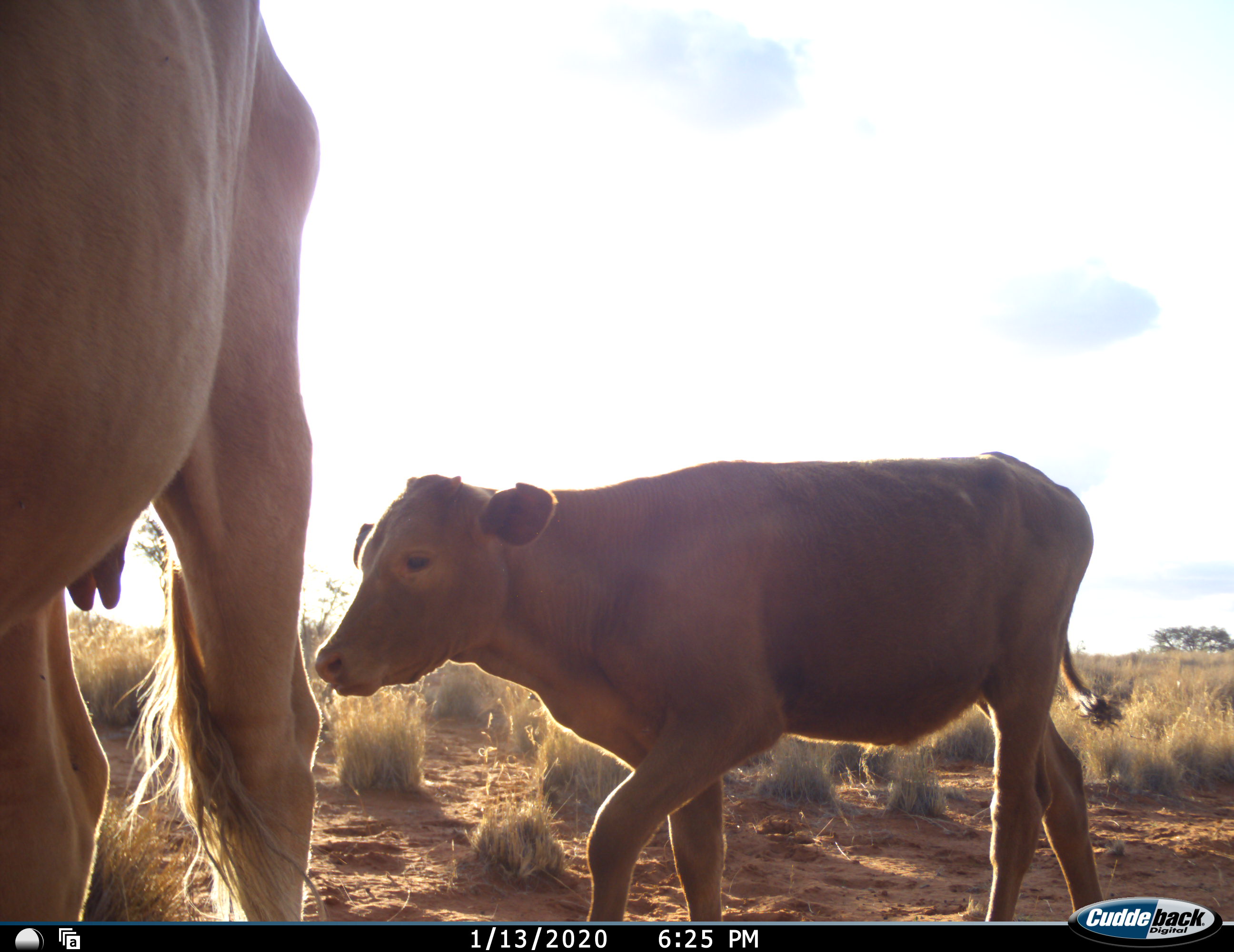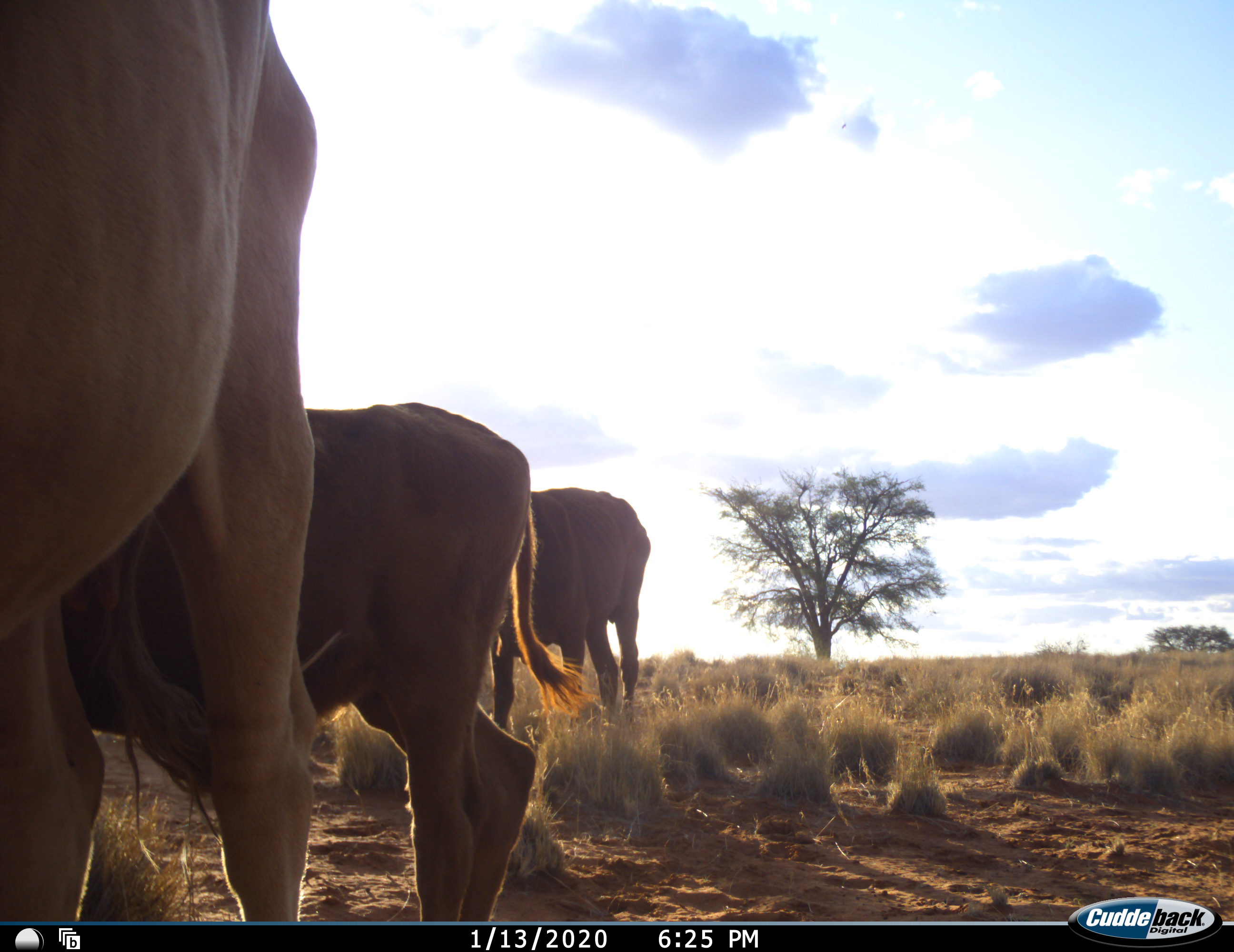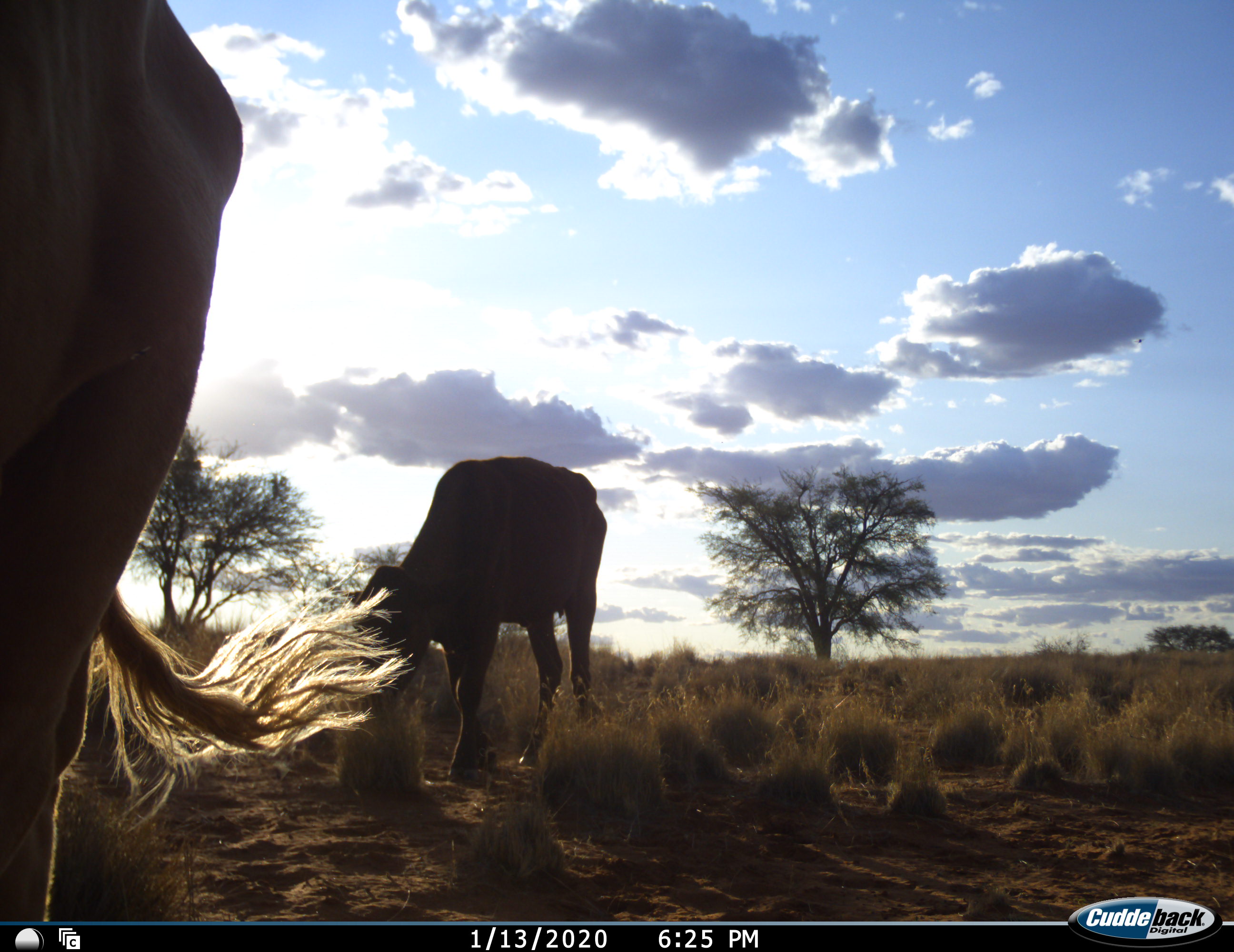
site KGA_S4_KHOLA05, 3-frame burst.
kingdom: Animalia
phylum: Chordata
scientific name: Vertebrata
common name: domestic animal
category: domesticanimal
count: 3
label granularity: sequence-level